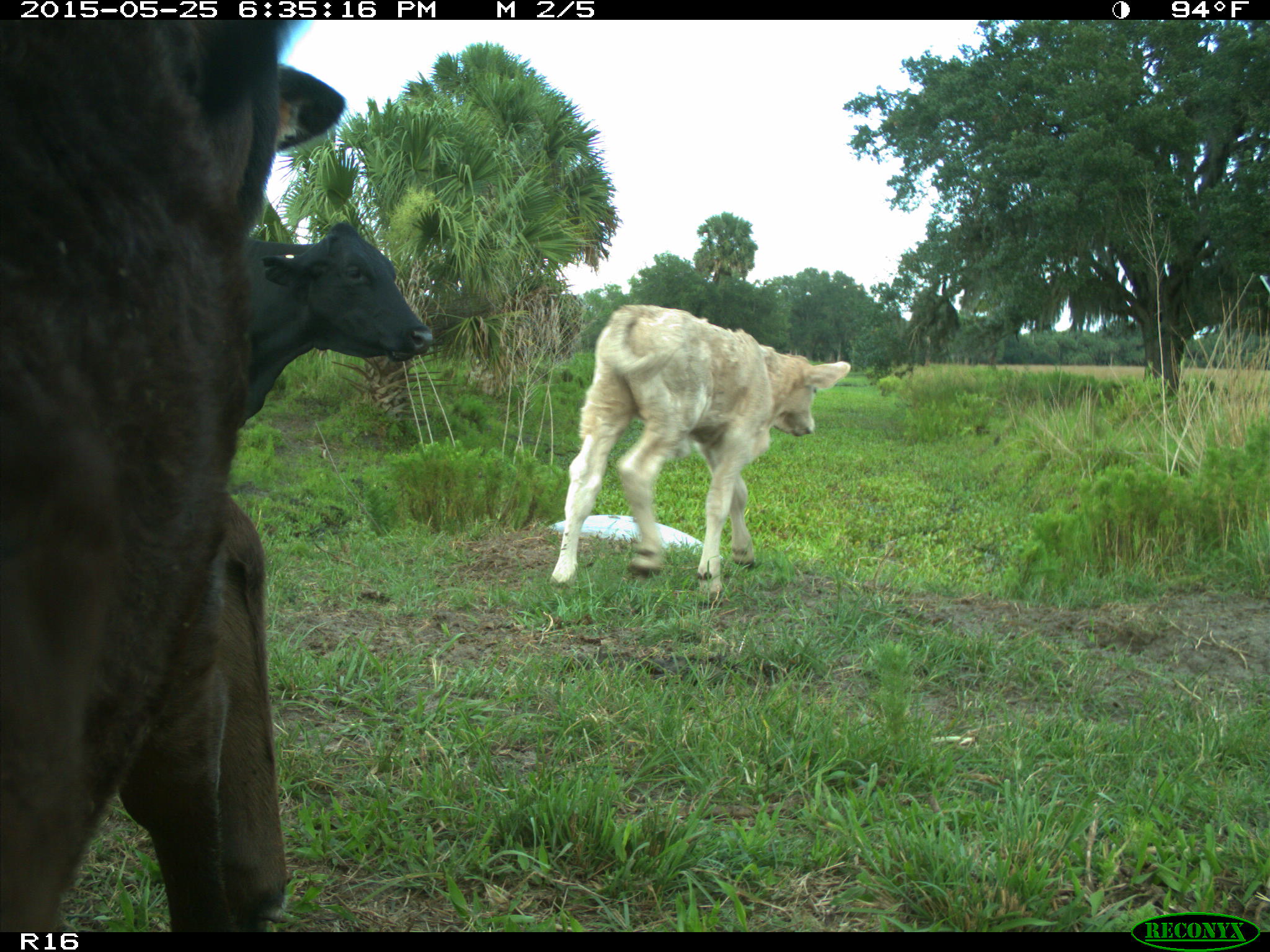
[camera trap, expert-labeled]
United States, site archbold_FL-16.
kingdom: Animalia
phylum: Chordata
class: Mammalia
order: Artiodactyla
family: Bovidae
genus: Bos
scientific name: Bos taurus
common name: domestic cow